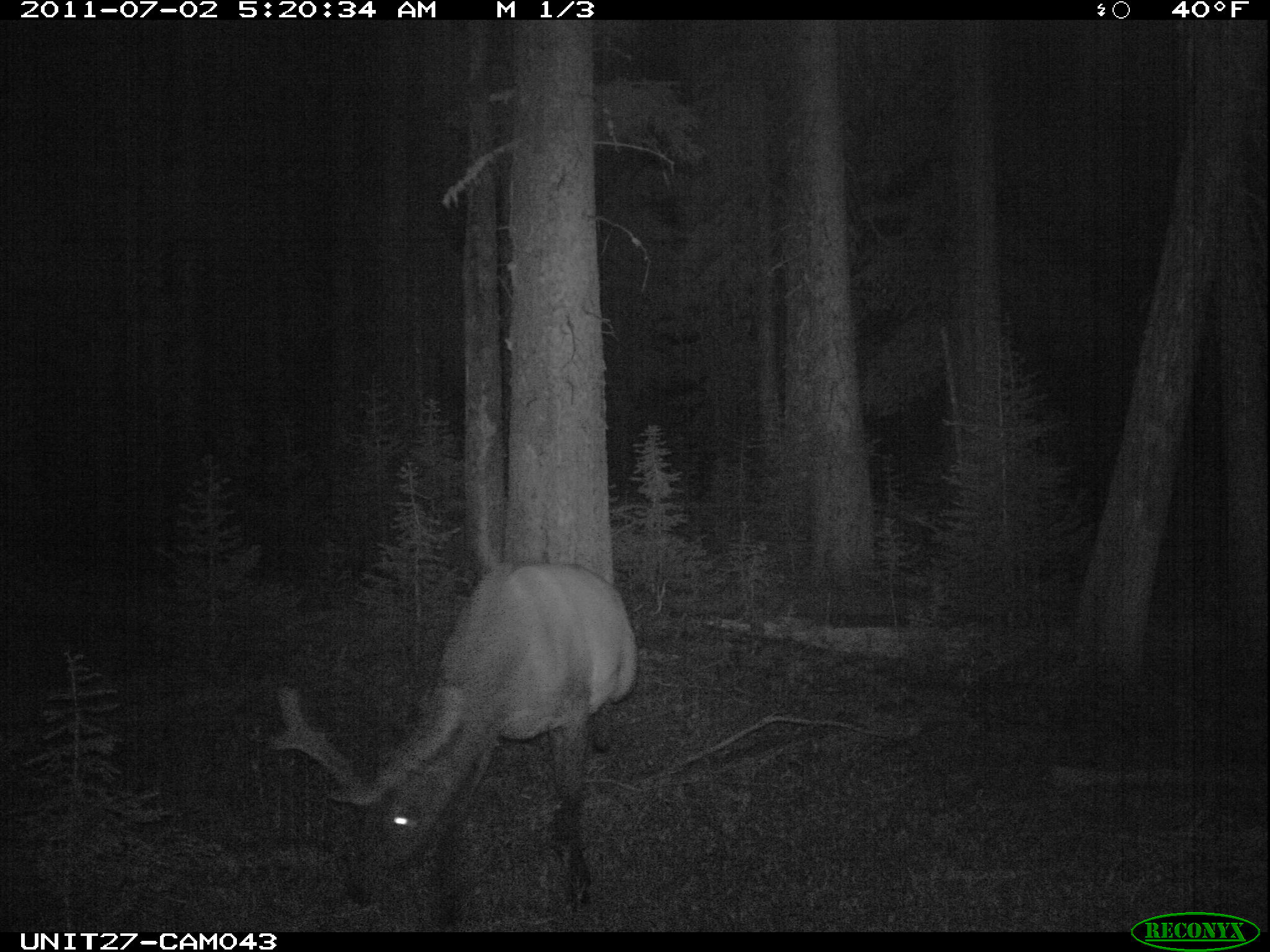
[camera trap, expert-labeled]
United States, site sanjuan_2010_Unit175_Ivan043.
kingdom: Animalia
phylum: Chordata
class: Mammalia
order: Artiodactyla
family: Cervidae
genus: Cervus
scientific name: Cervus elaphus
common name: red deer